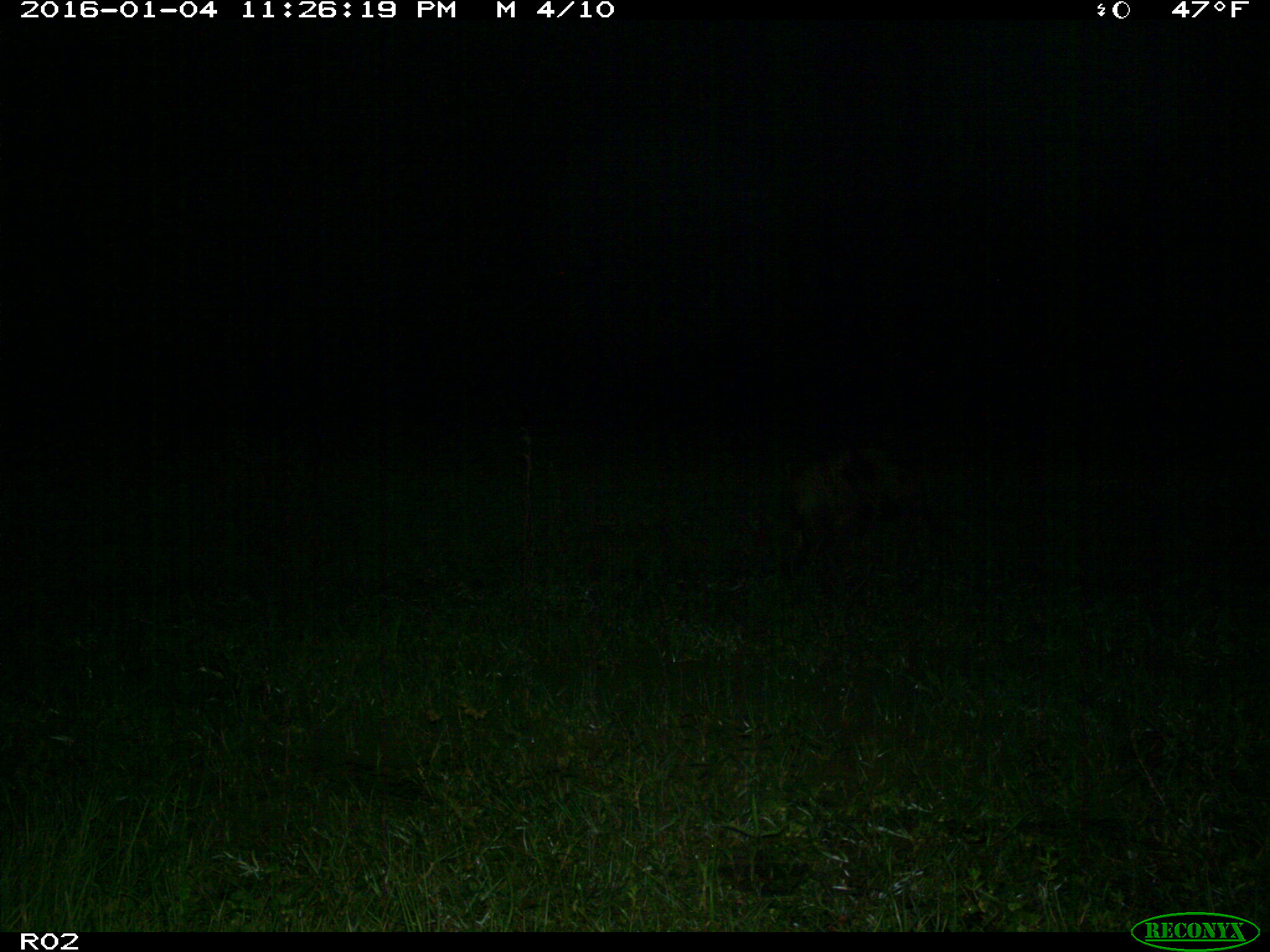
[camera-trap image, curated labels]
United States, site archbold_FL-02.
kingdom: Animalia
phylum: Chordata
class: Mammalia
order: Artiodactyla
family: Suidae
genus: Sus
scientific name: Sus scrofa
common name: wild boar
Sus scrofa (wild boar).